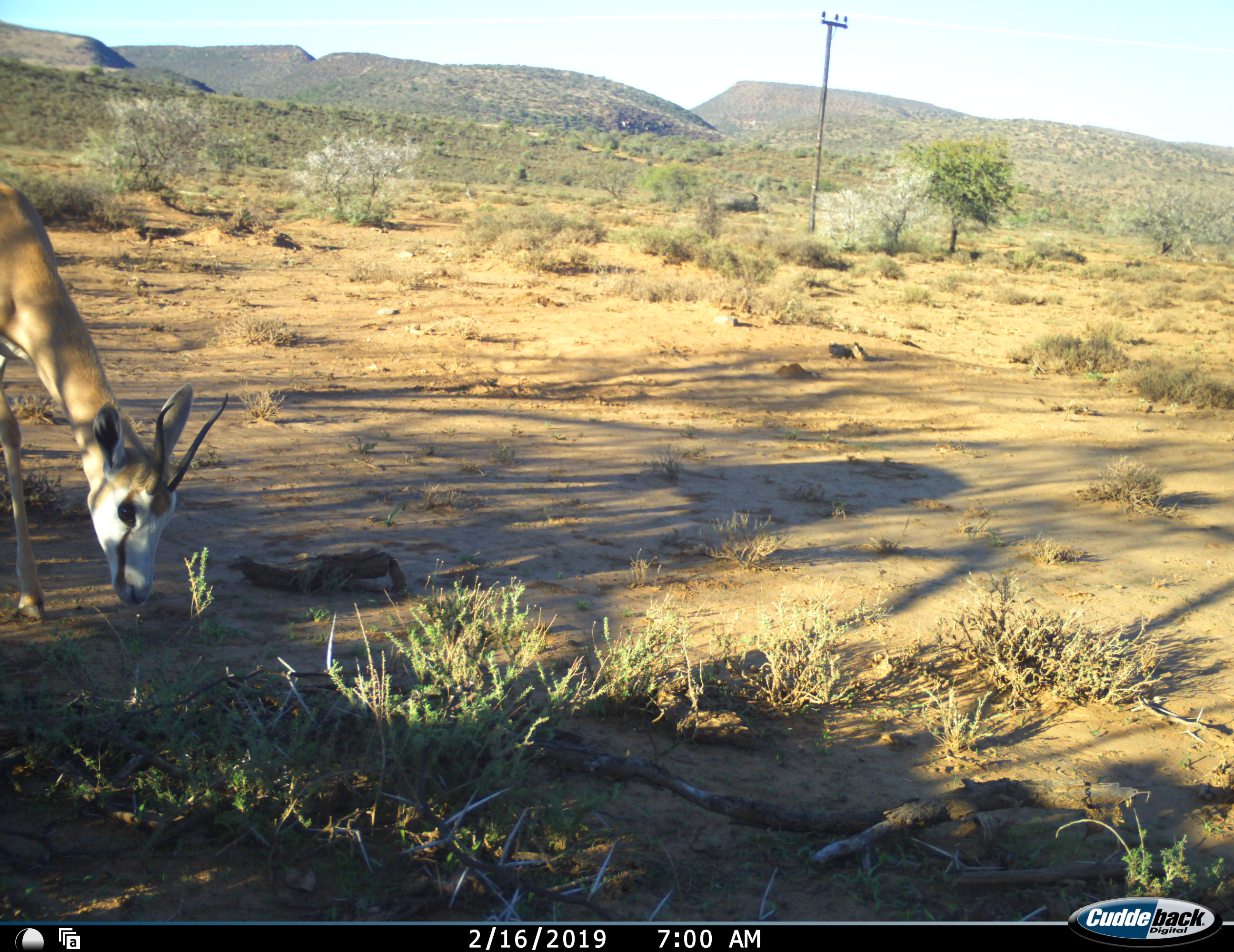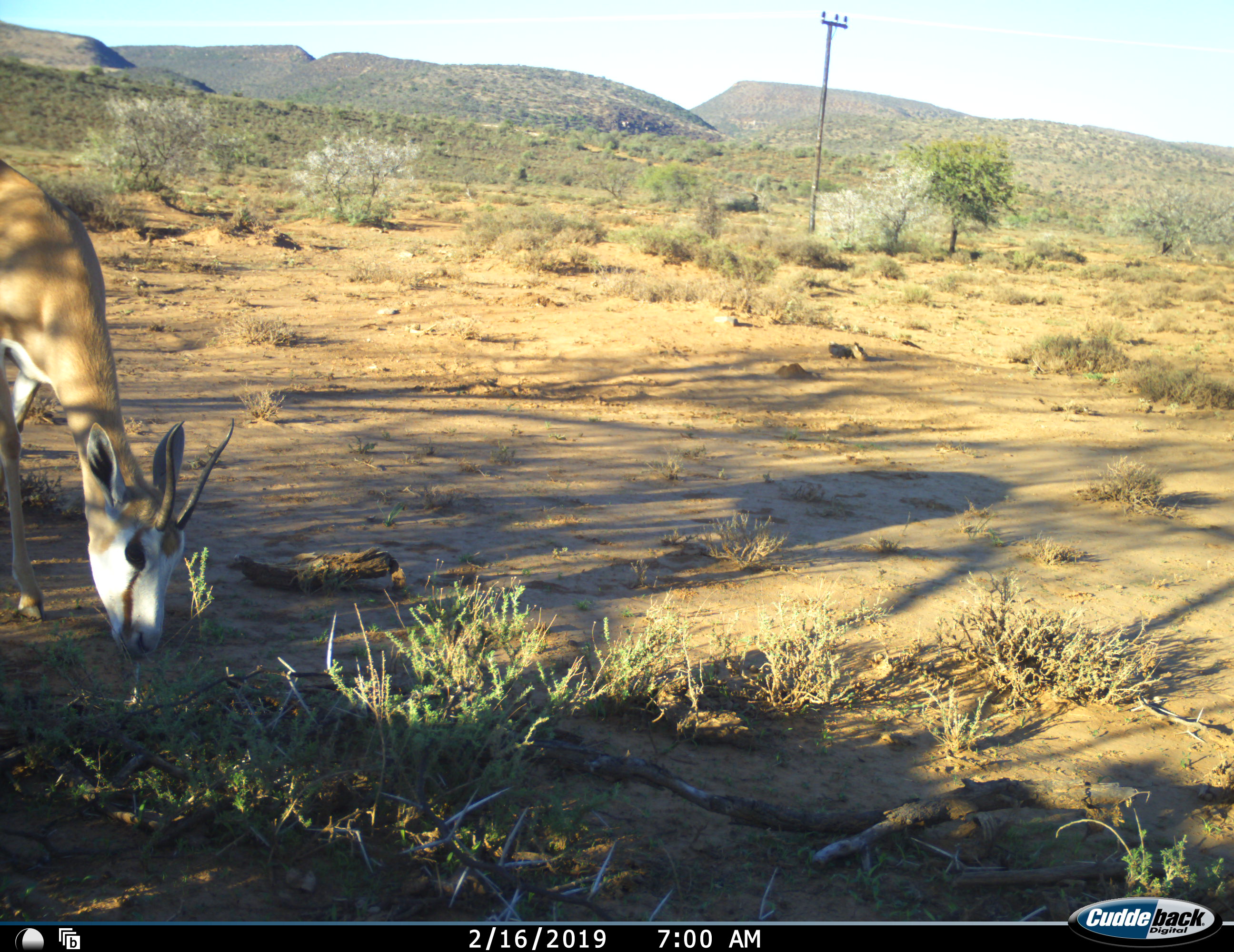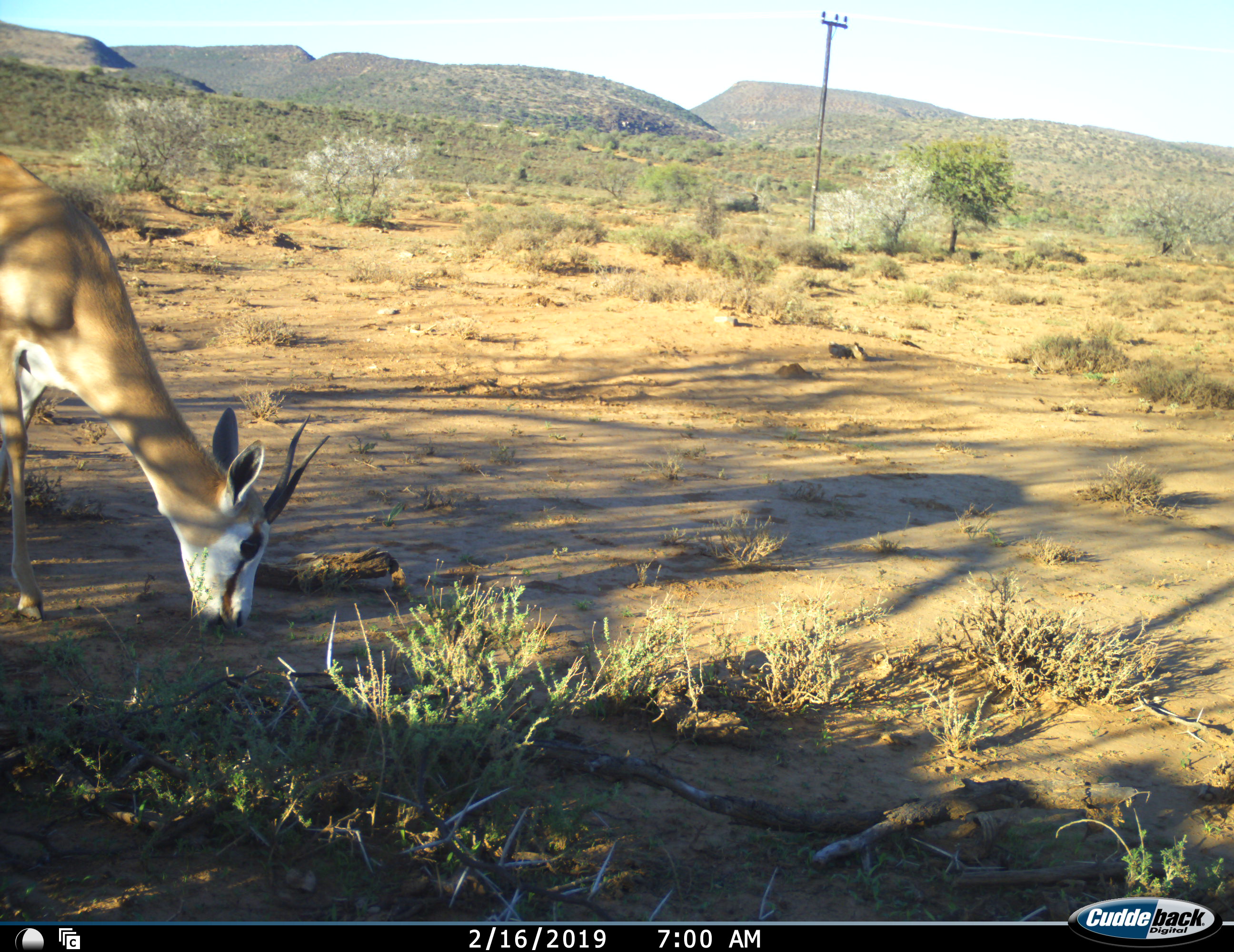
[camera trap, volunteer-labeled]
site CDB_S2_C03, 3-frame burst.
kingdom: Animalia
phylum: Chordata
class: Mammalia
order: Artiodactyla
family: Bovidae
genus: Antidorcas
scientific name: Antidorcas marsupialis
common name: springbok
Springbok (Antidorcas marsupialis), count 1. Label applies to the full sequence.